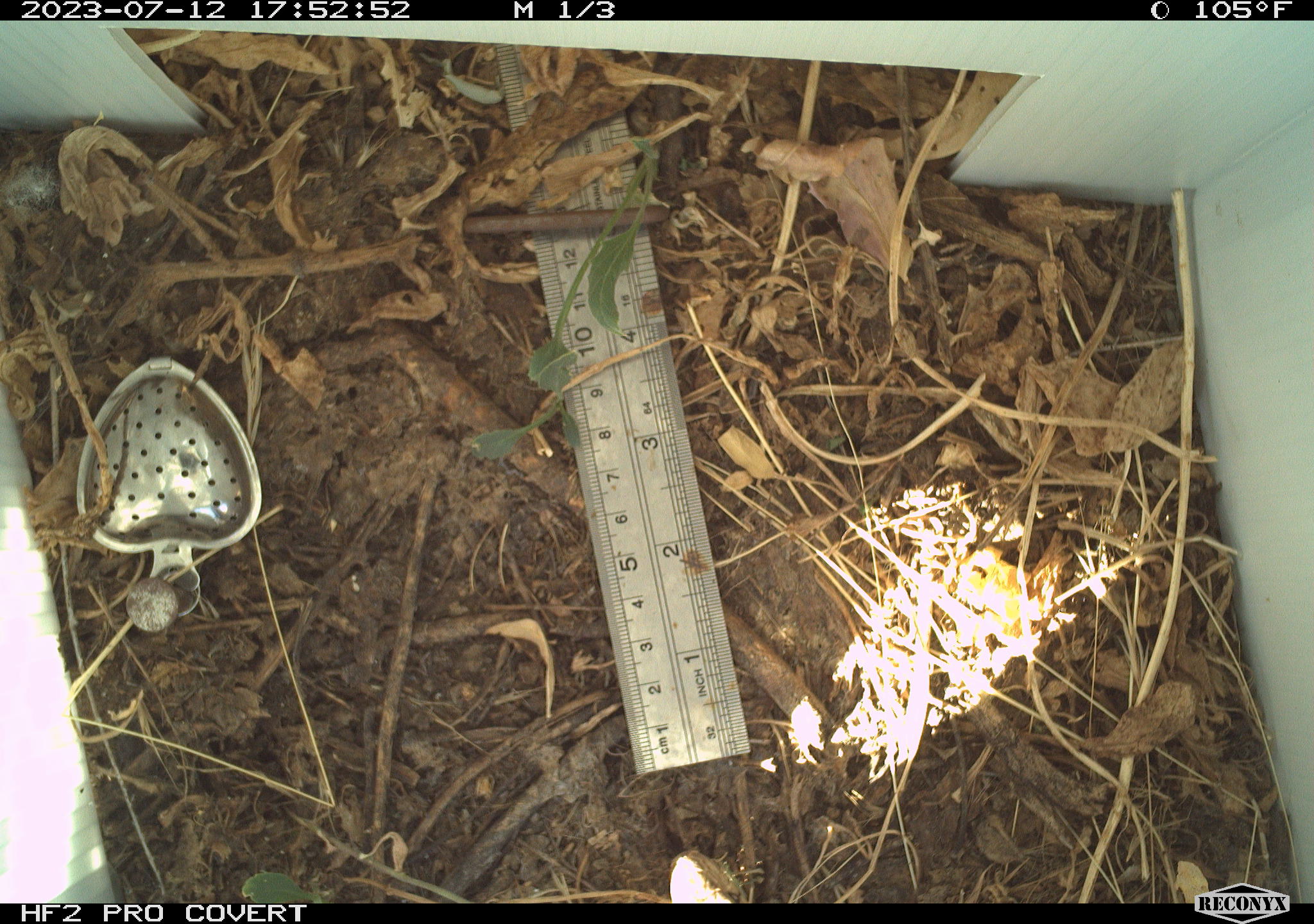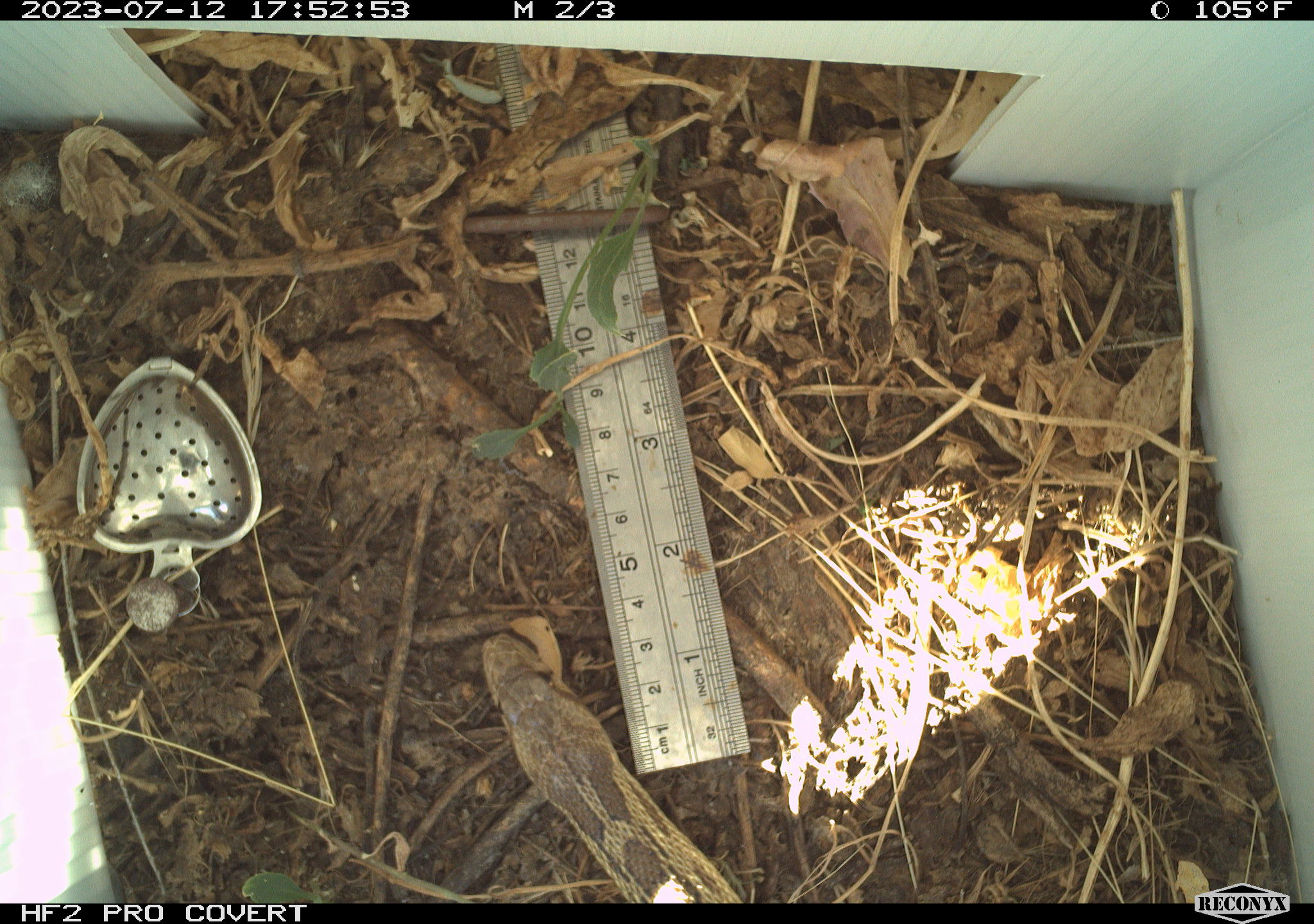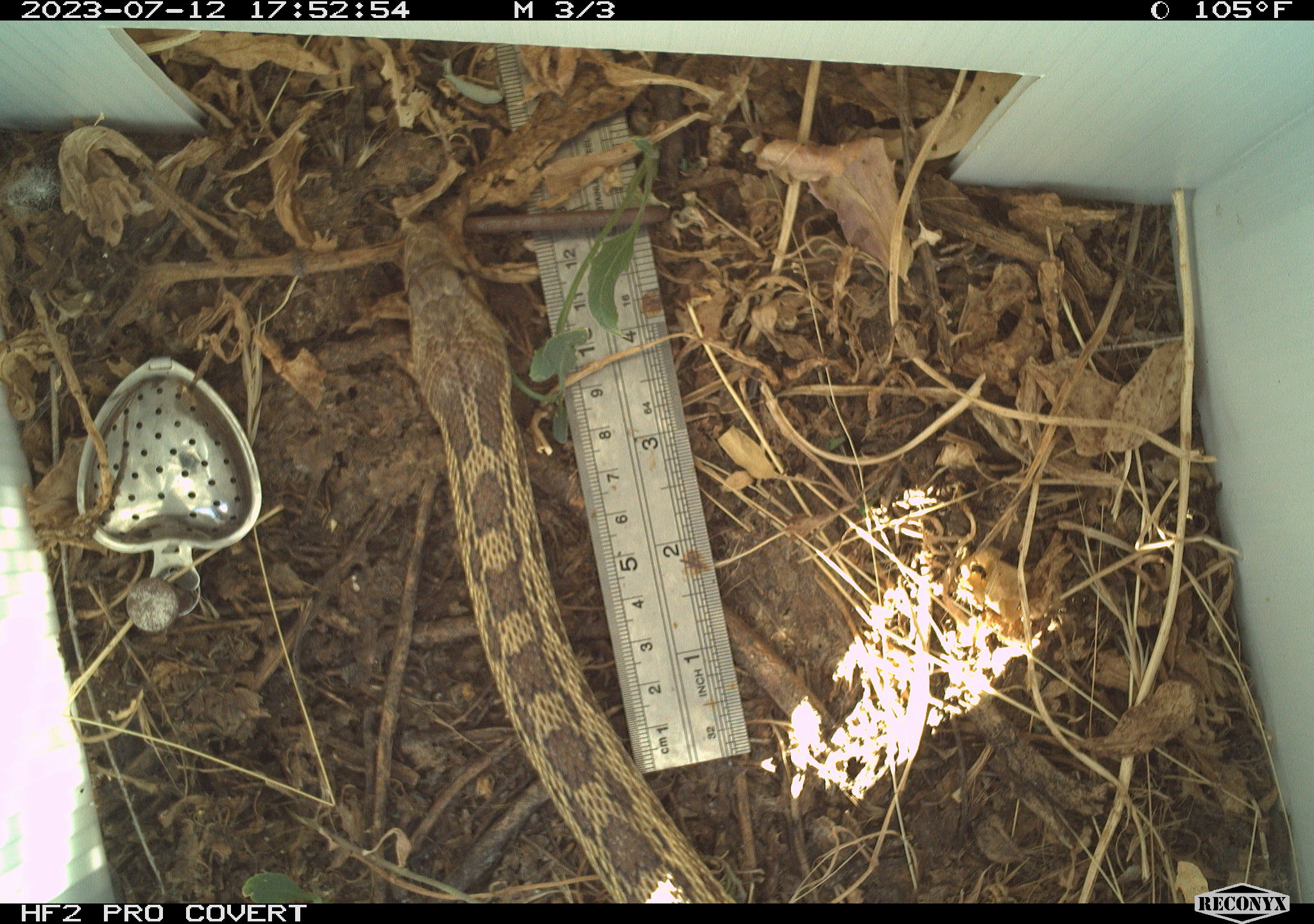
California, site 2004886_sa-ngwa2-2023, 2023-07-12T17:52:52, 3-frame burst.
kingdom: Animalia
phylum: Chordata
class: Reptilia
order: Squamata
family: Colubridae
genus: Pituophis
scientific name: Pituophis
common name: bullsnakes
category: pituophis species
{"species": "pituophis species (bullsnakes) (Pituophis)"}